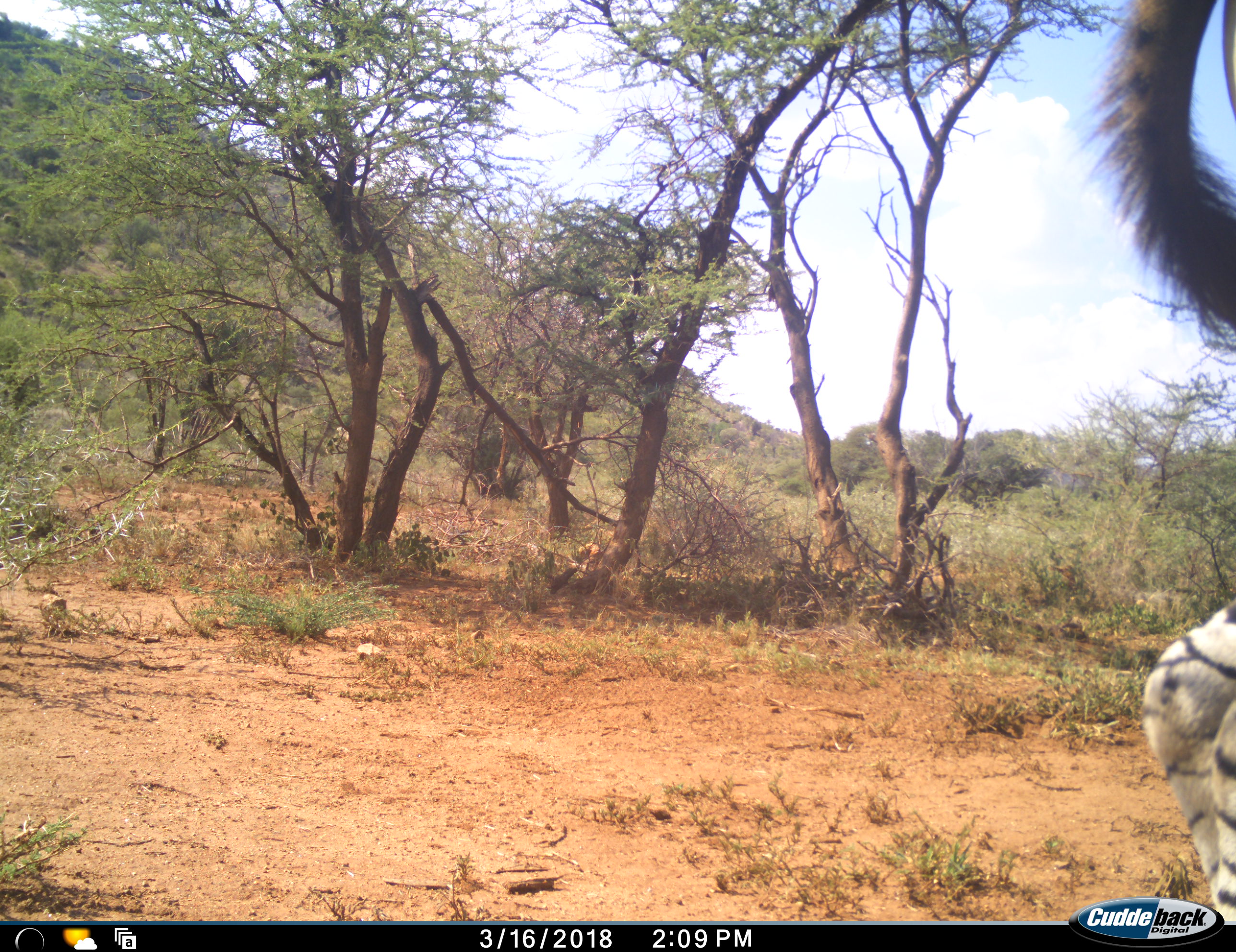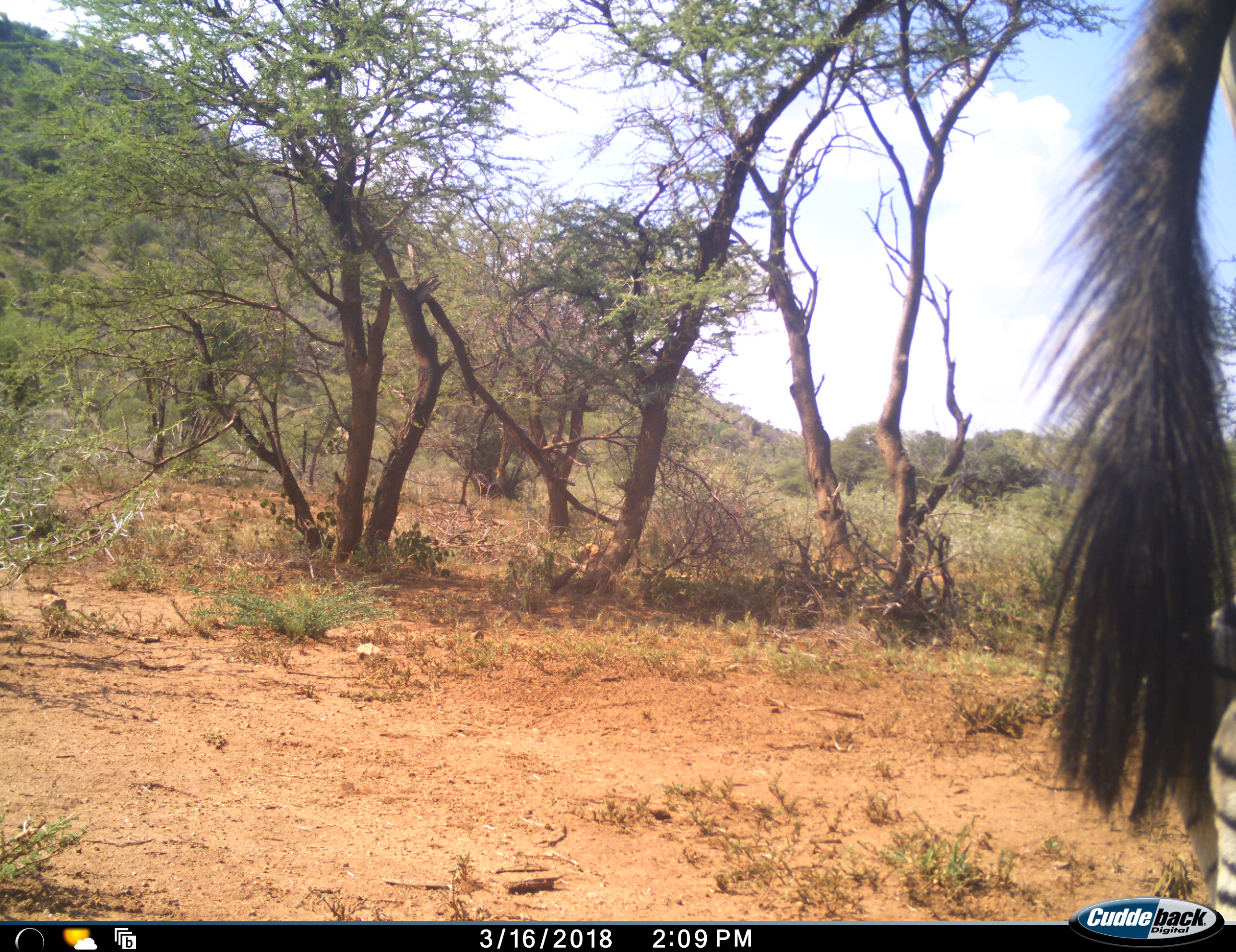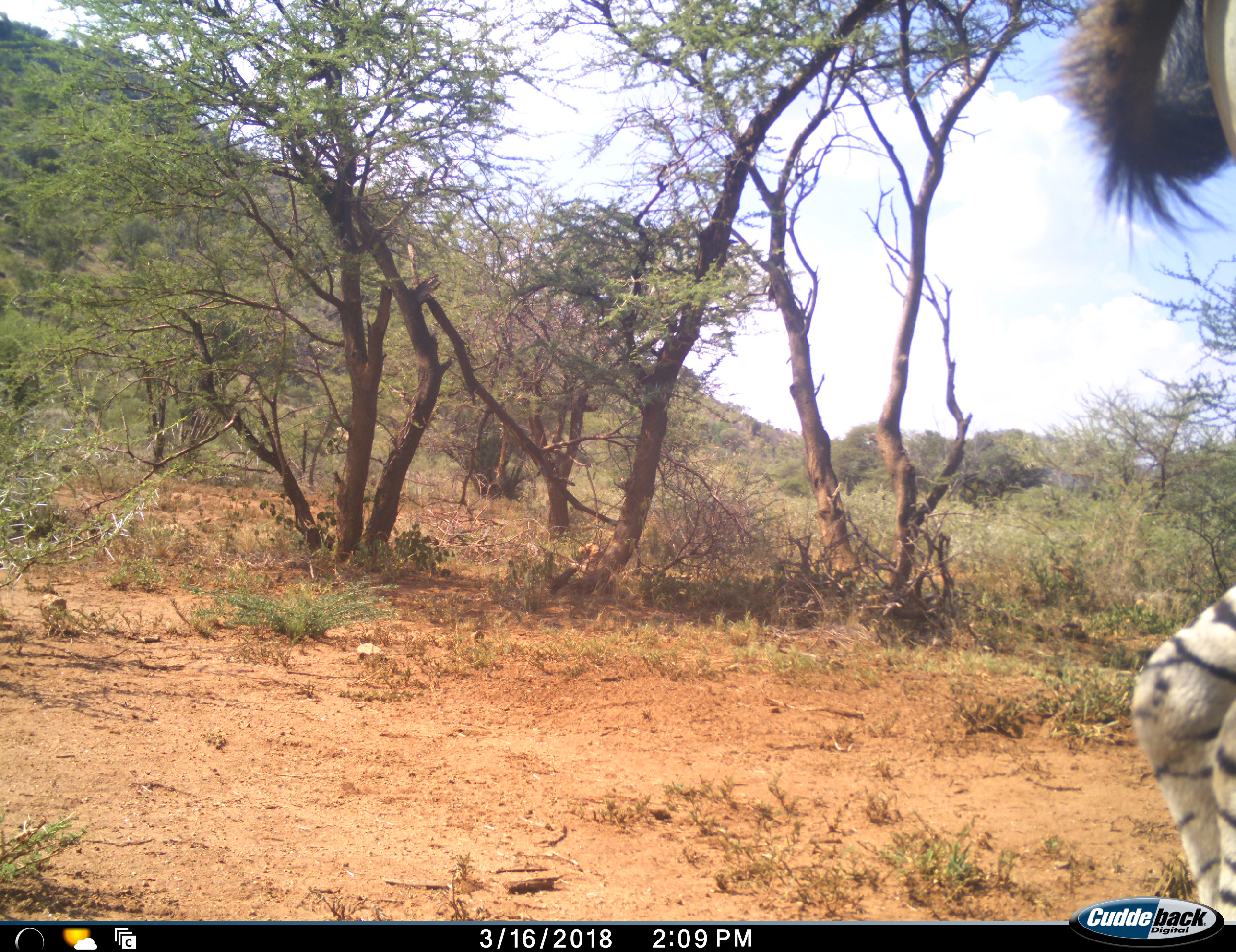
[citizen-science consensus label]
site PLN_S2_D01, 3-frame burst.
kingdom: Animalia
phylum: Chordata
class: Mammalia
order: Perissodactyla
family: Equidae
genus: Equus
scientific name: Equus quagga burchellii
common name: burchell's zebra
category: zebraburchells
Zebraburchells (burchell's zebra) (Equus quagga burchellii), count 1. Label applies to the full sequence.